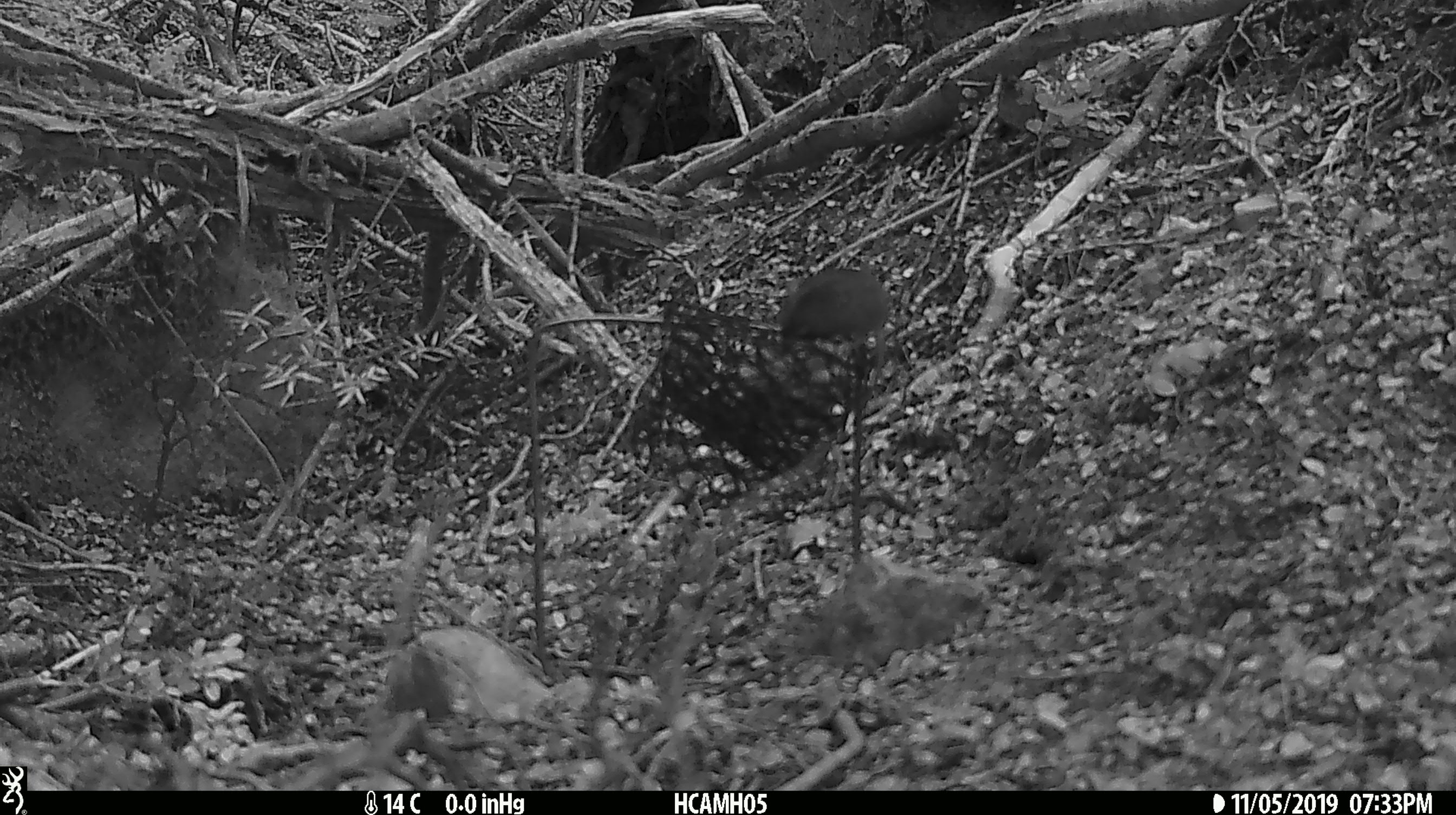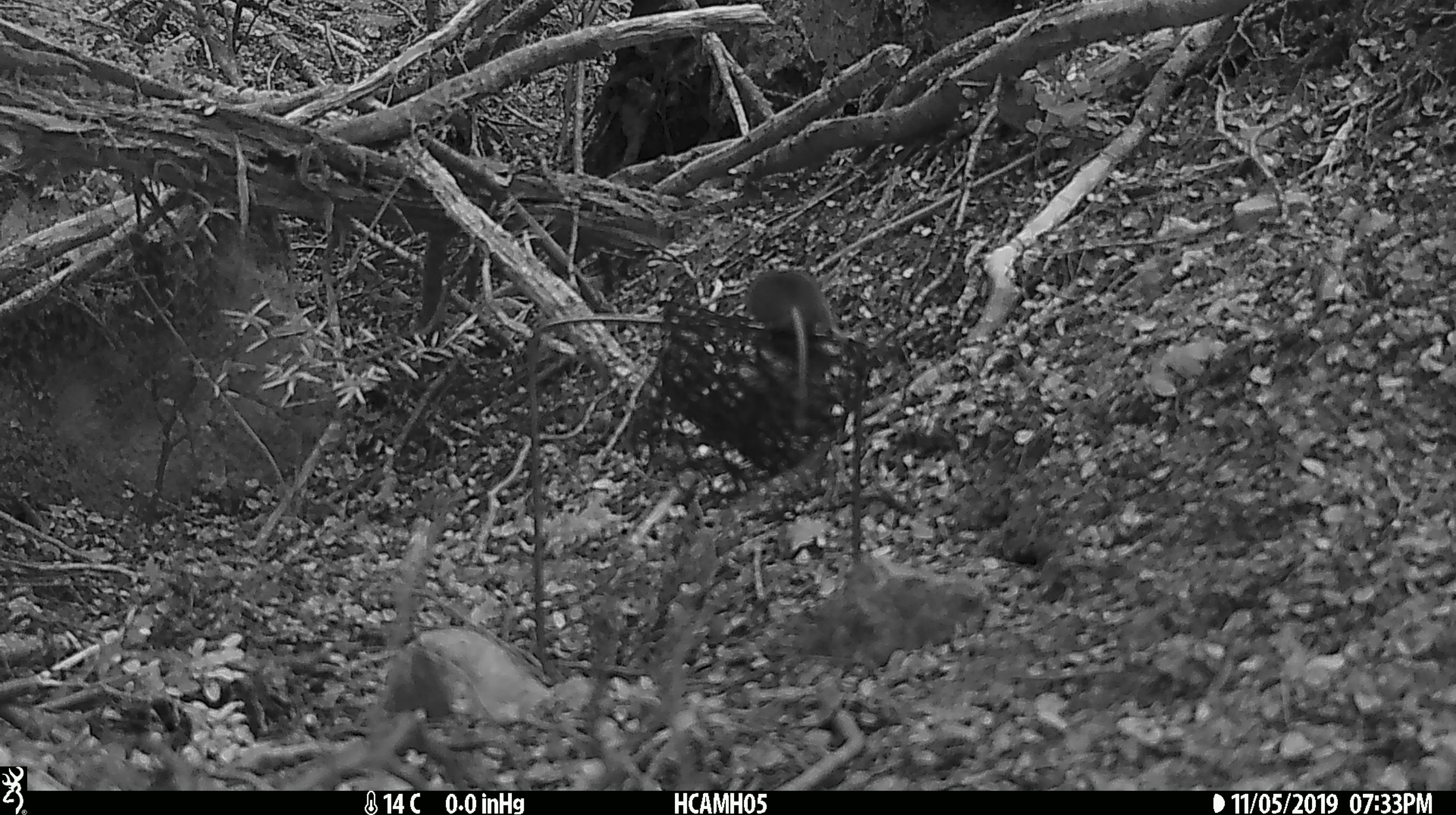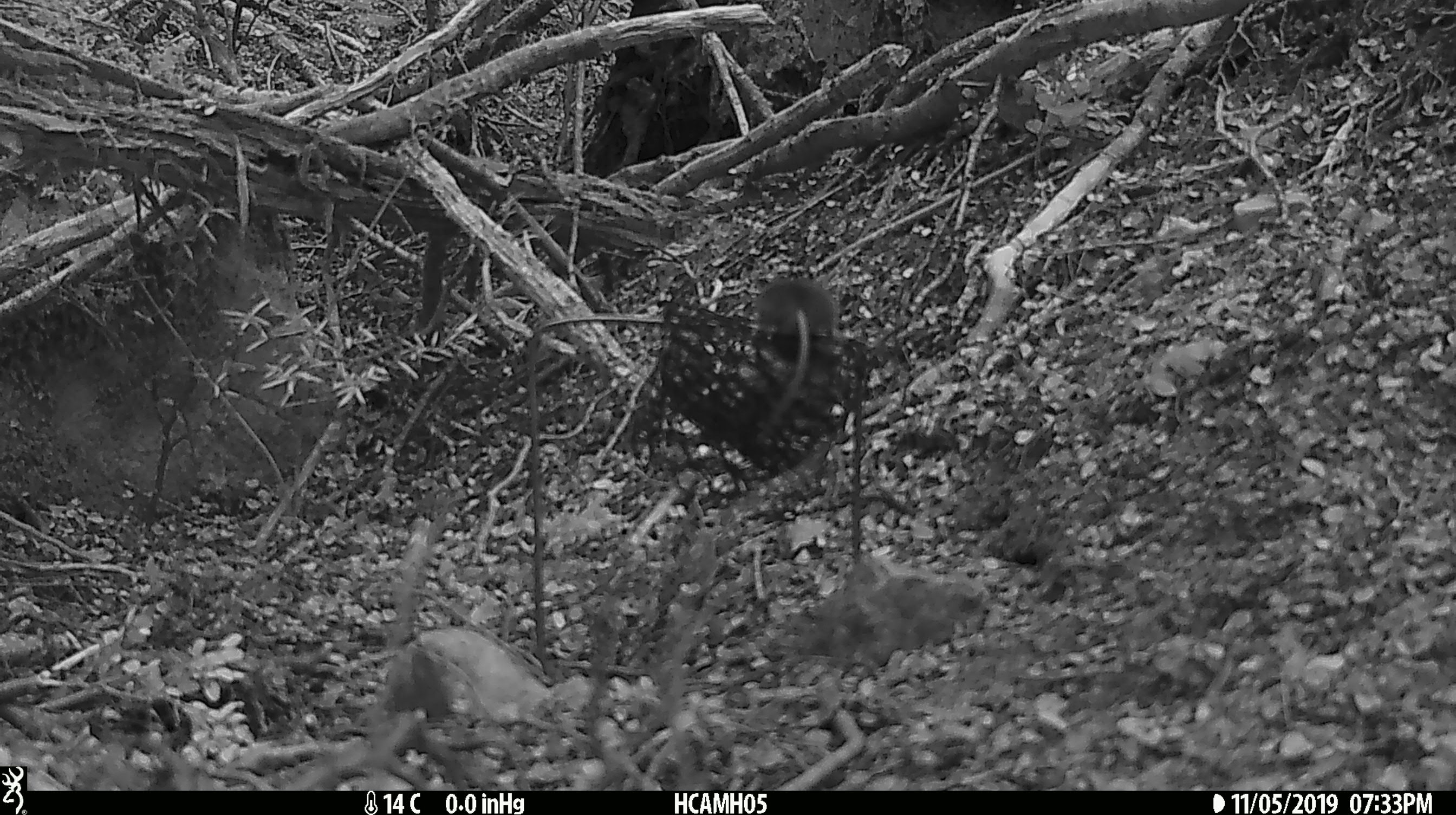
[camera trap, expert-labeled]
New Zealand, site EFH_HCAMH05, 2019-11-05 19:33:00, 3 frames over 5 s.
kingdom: Animalia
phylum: Chordata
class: Mammalia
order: Rodentia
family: Muridae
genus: Mus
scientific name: Mus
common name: mouse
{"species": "mouse (Mus)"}